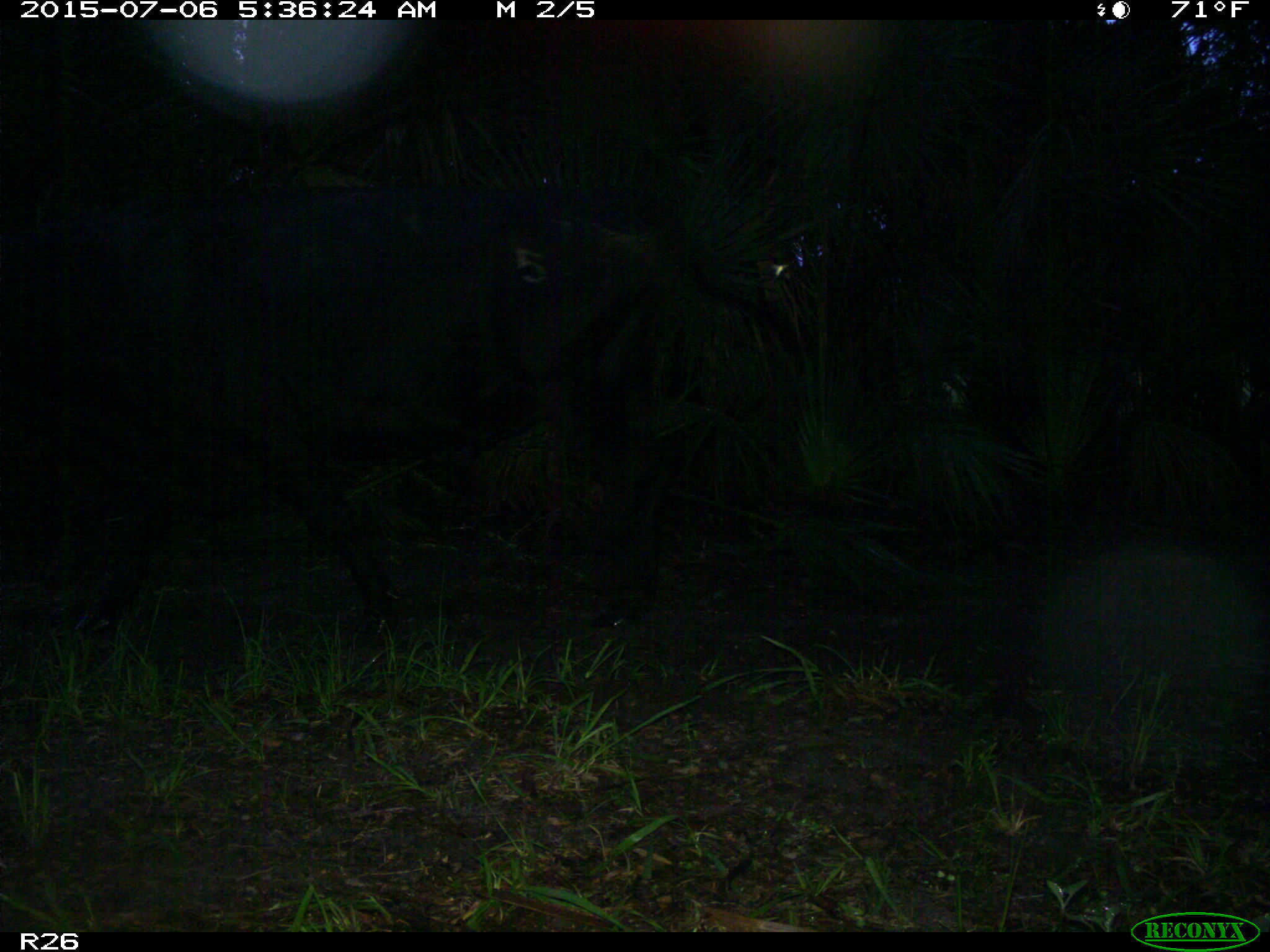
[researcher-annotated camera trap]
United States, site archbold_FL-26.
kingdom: Animalia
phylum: Chordata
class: Mammalia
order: Artiodactyla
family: Bovidae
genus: Bos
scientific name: Bos taurus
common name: domestic cow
Bos taurus (domestic cow).